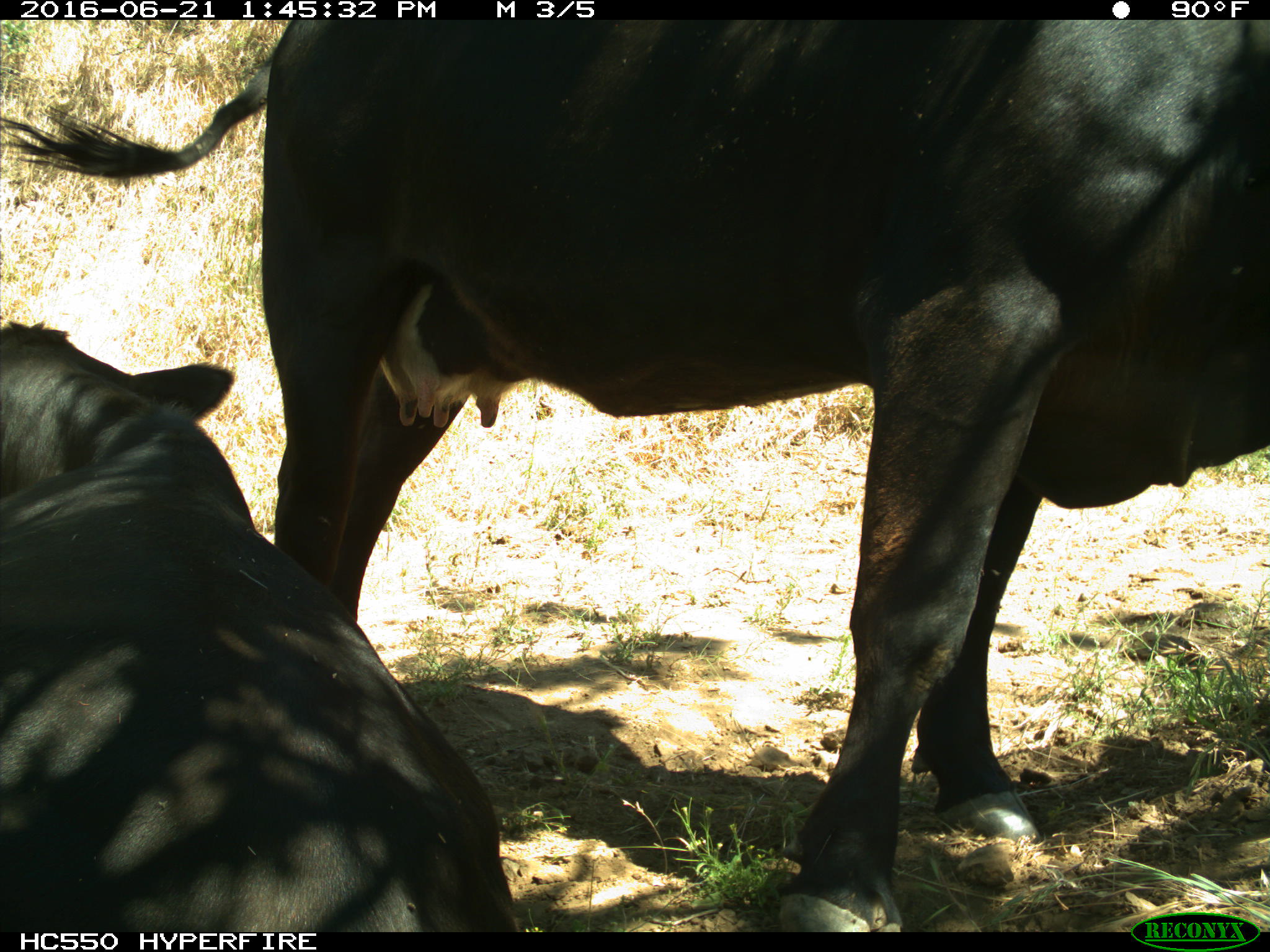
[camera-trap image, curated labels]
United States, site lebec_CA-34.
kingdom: Animalia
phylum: Chordata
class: Mammalia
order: Artiodactyla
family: Bovidae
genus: Bos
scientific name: Bos taurus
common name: domestic cow